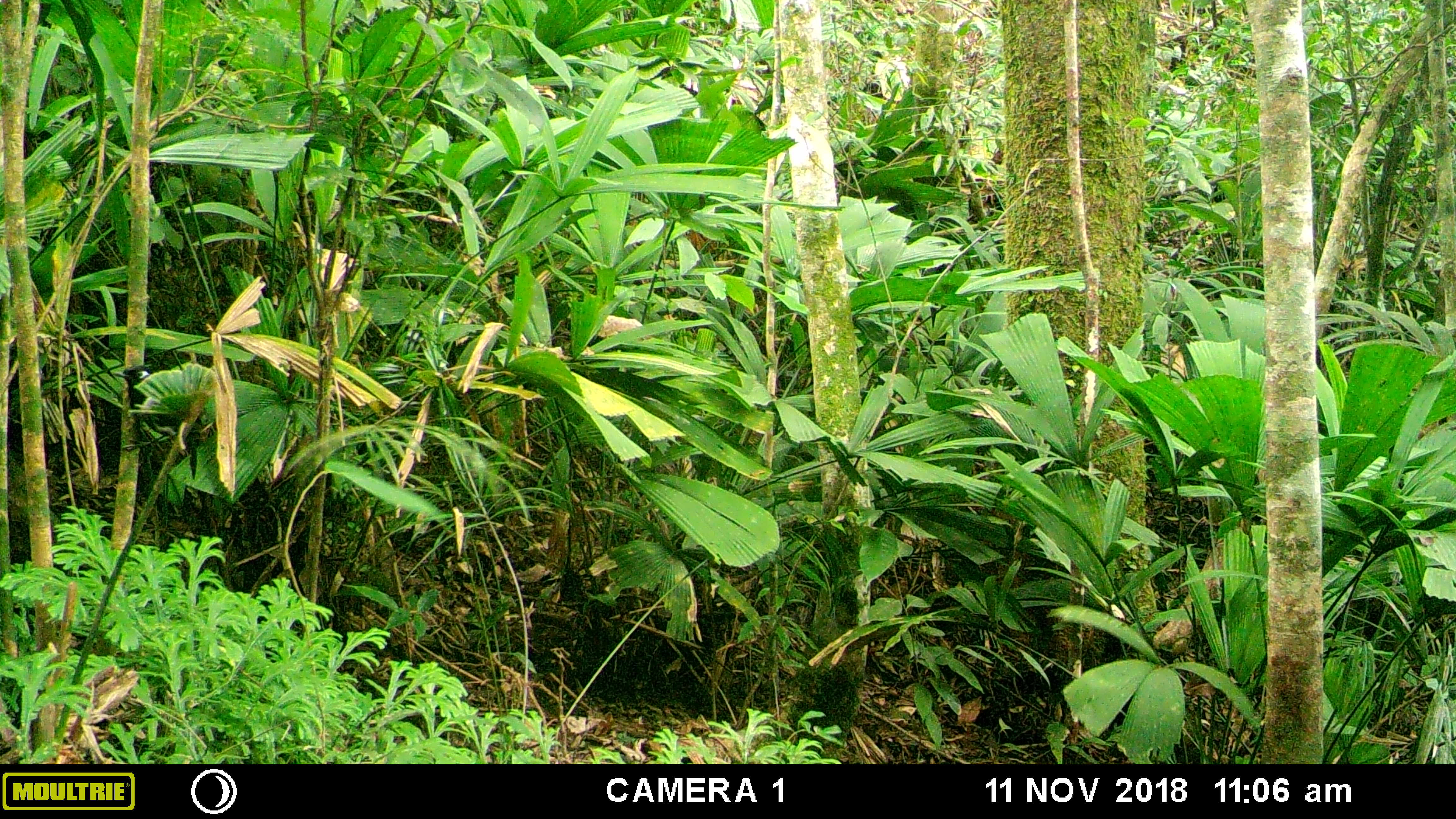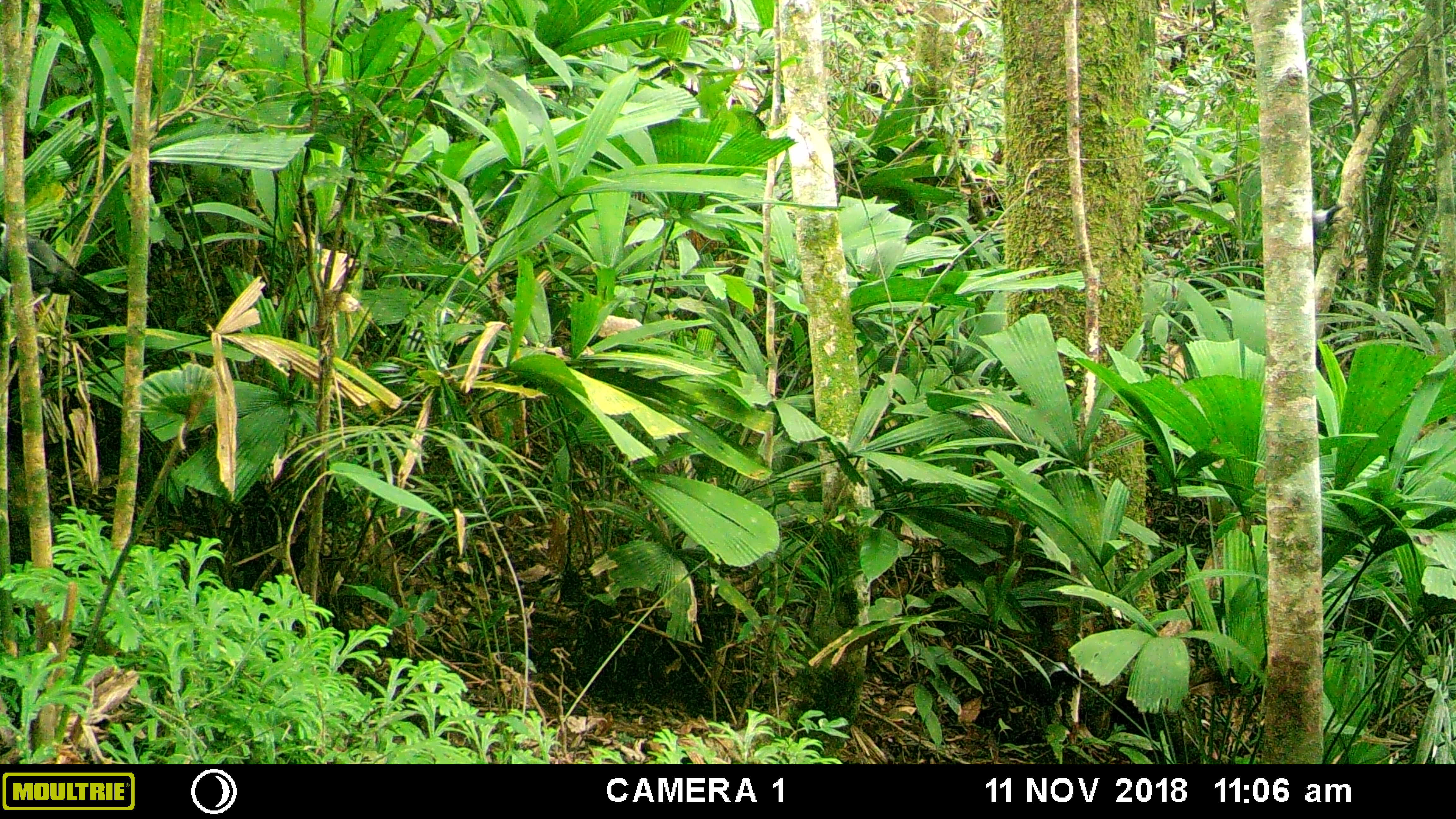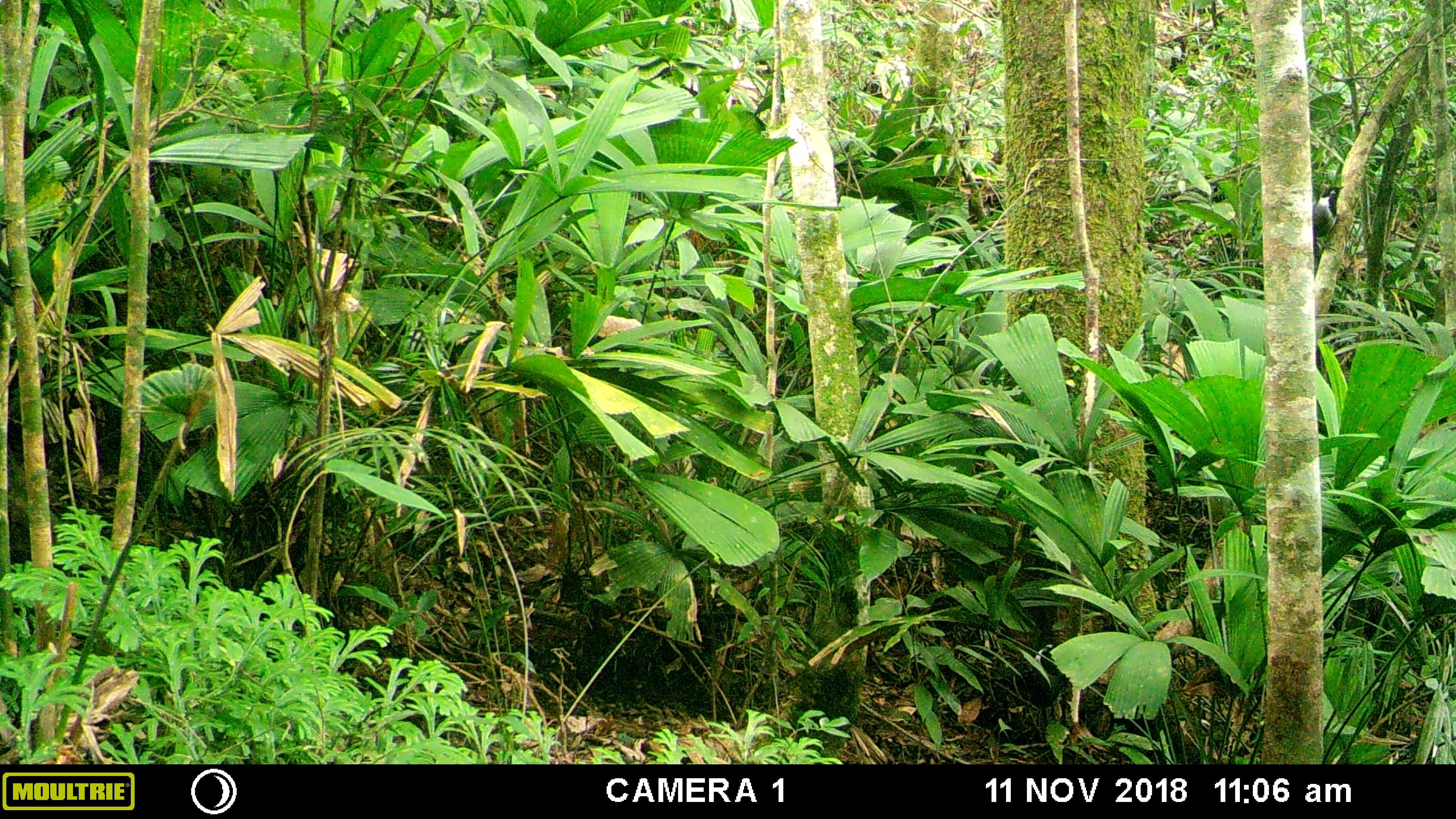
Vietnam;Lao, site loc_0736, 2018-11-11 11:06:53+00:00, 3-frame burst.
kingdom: Animalia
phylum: Chordata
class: Aves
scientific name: Aves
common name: bird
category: unidentified bird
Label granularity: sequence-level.